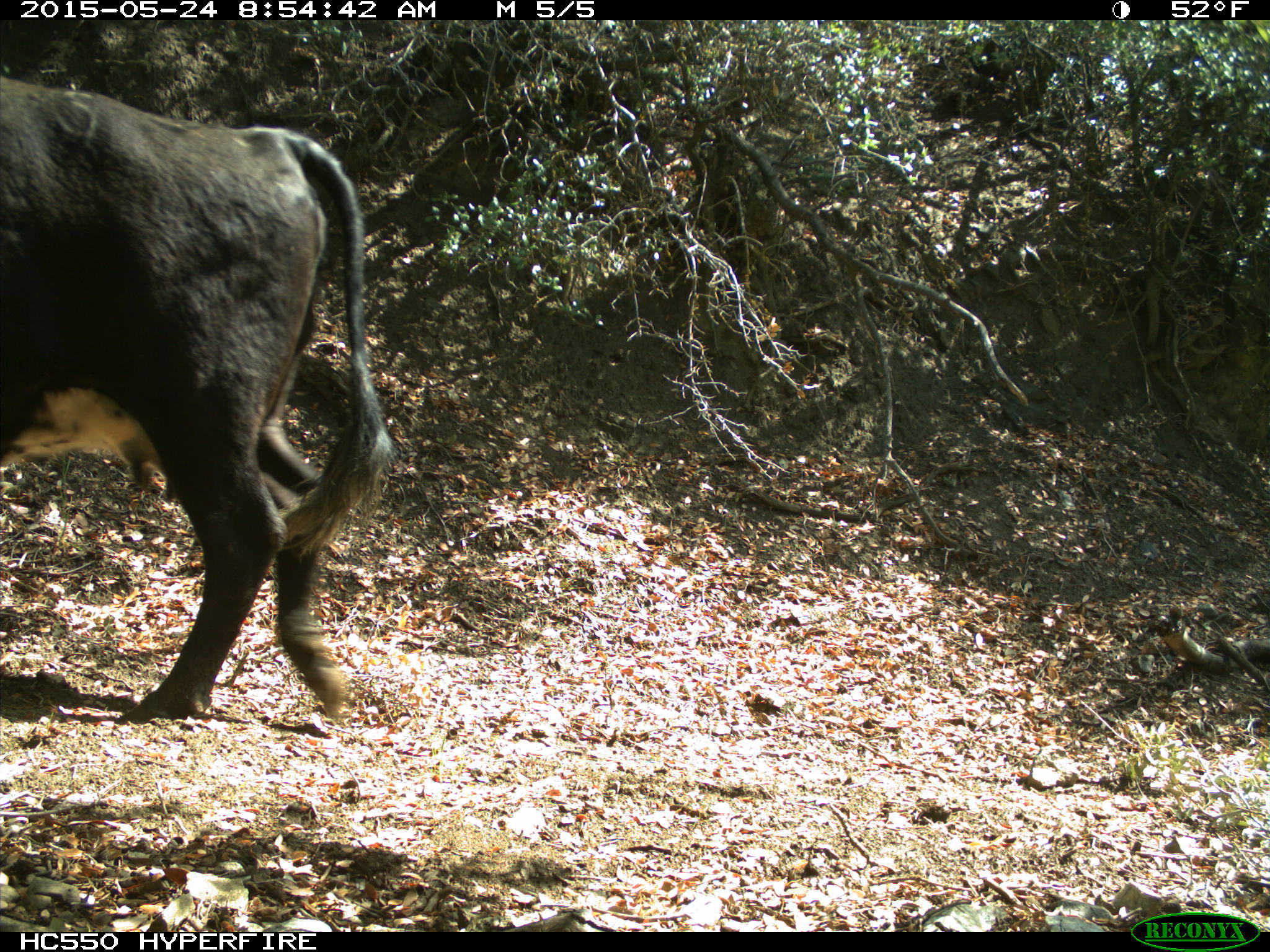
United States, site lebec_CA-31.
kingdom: Animalia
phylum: Chordata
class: Mammalia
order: Artiodactyla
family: Bovidae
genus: Bos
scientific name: Bos taurus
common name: domestic cow